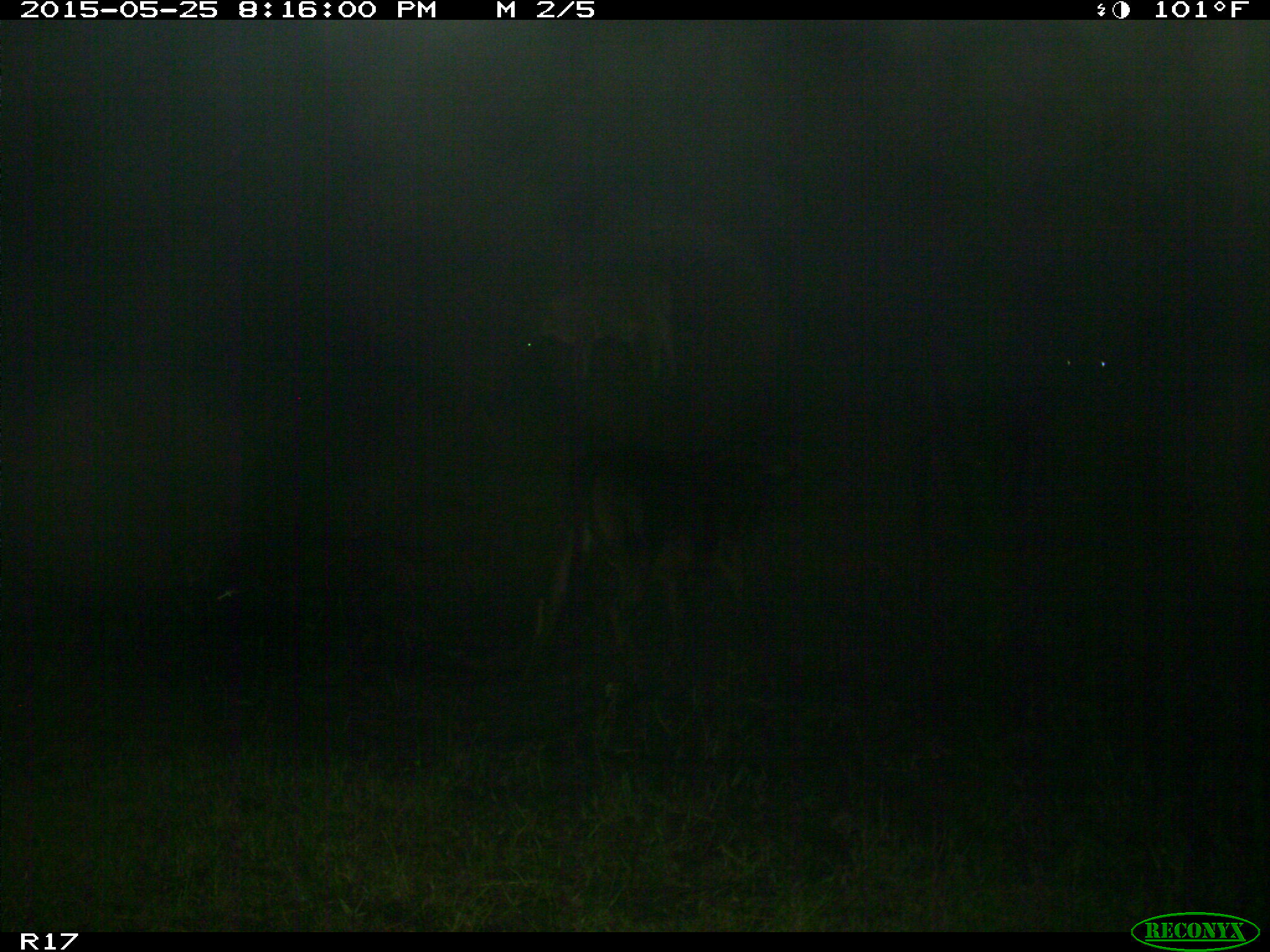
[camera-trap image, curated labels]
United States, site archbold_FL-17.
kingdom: Animalia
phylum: Chordata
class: Mammalia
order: Artiodactyla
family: Bovidae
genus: Bos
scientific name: Bos taurus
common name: domestic cow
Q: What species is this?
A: Bos taurus (domestic cow).